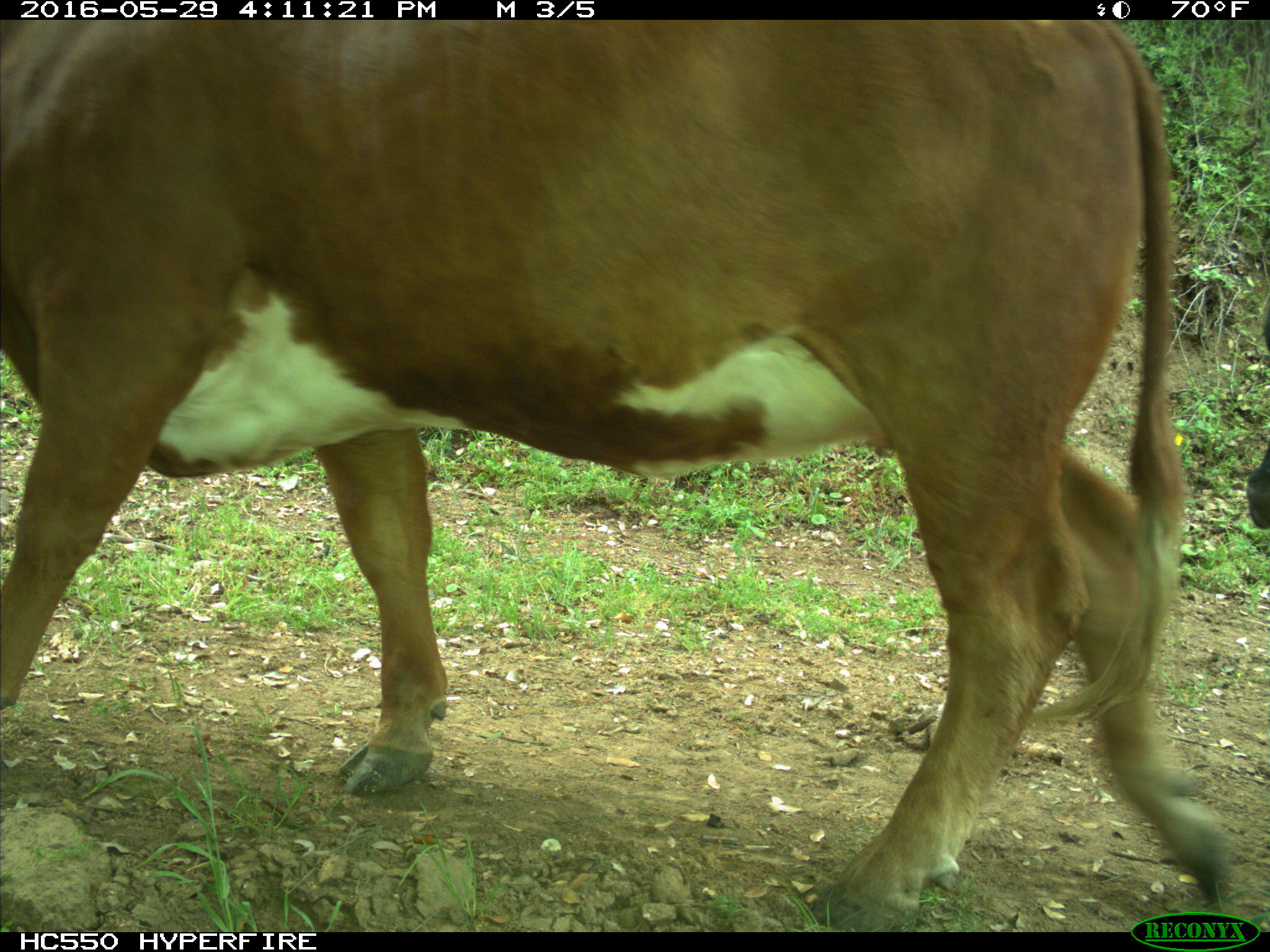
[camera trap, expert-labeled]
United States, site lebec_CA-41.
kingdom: Animalia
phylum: Chordata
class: Mammalia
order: Artiodactyla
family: Bovidae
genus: Bos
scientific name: Bos taurus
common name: domestic cow